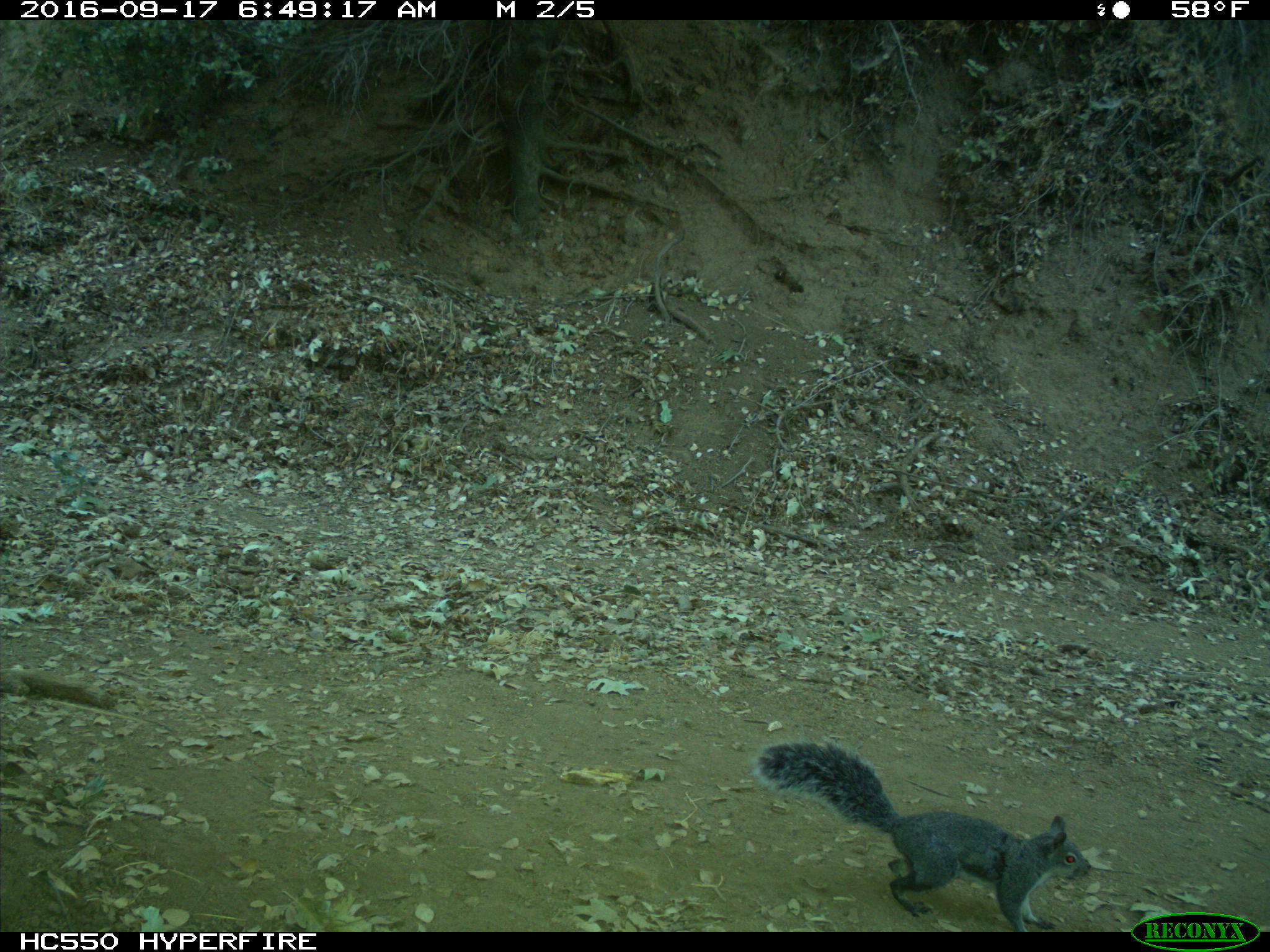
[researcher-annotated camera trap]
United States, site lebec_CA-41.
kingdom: Animalia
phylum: Chordata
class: Mammalia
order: Rodentia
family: Sciuridae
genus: Sciurus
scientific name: Sciurus carolinensis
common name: eastern gray squirrel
Sciurus carolinensis (eastern gray squirrel).